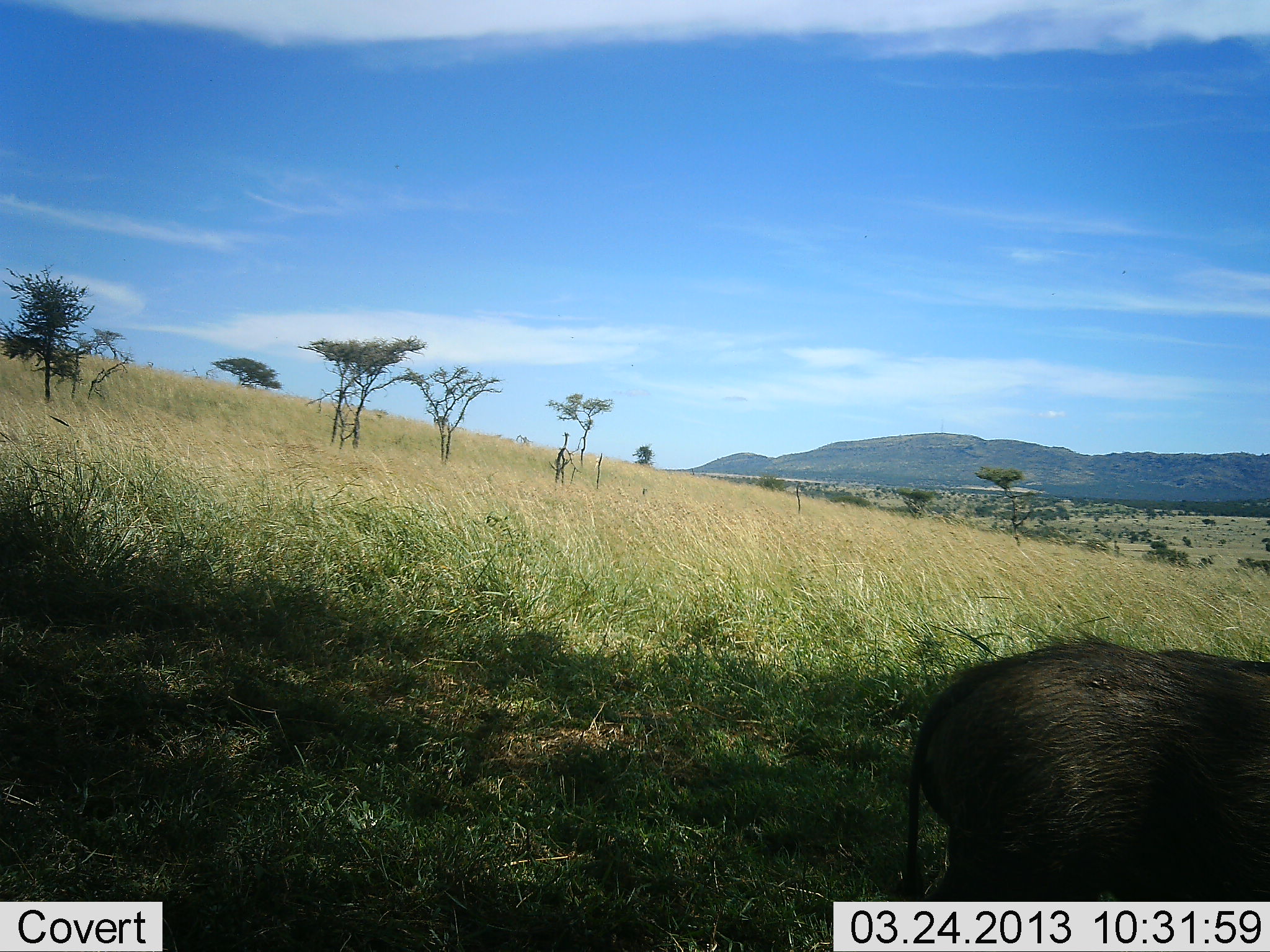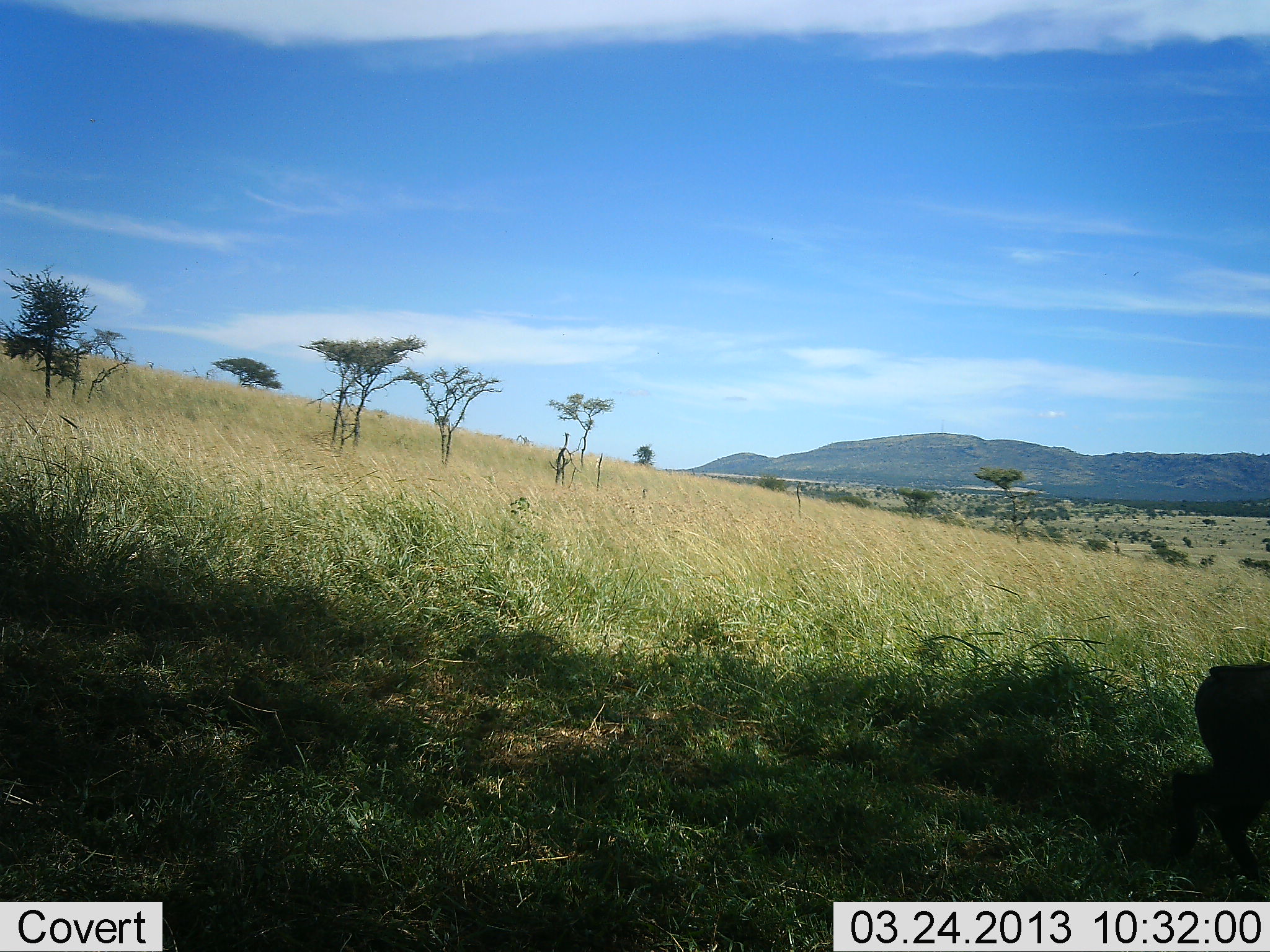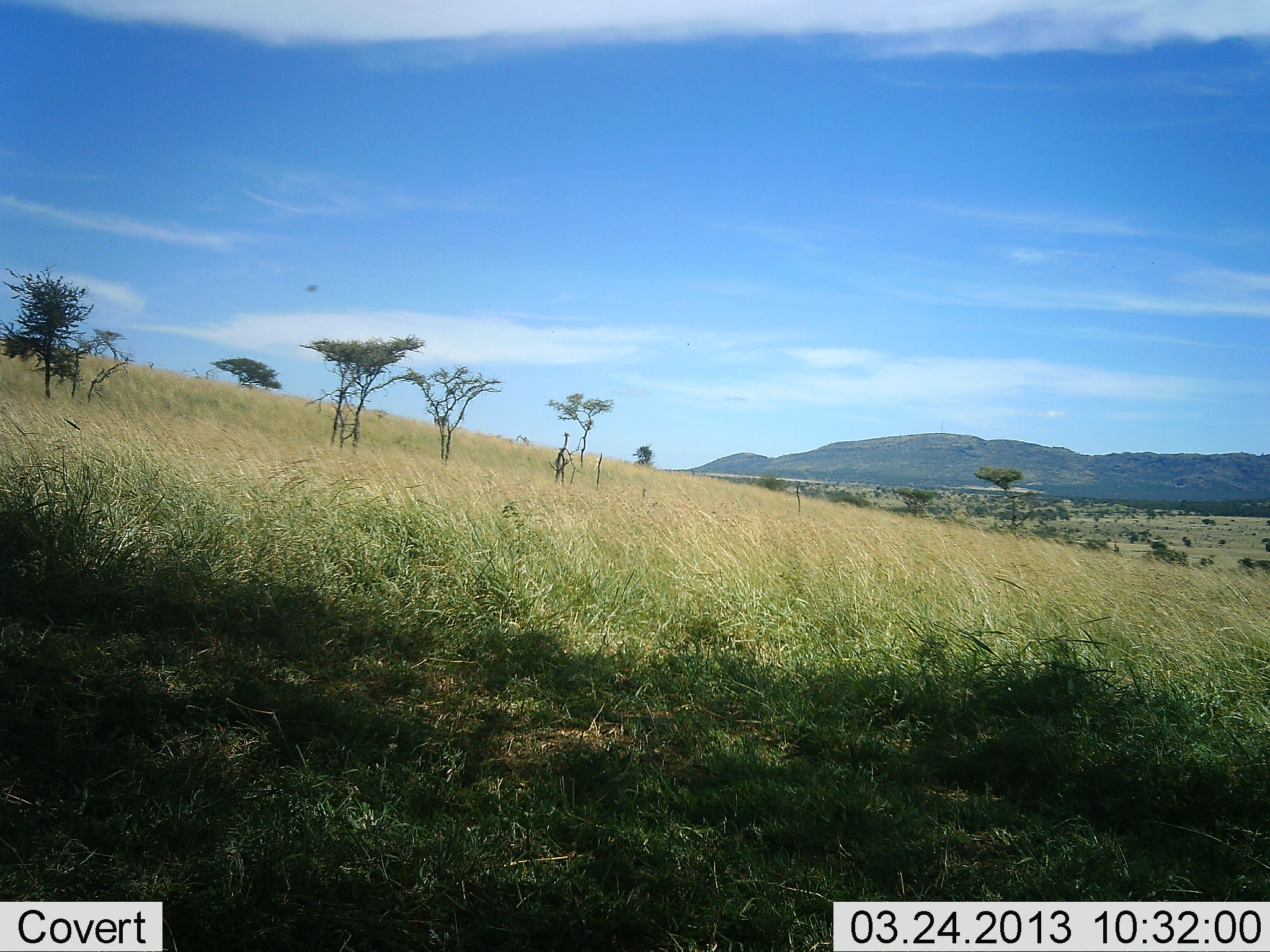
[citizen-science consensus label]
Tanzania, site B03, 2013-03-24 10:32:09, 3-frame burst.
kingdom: Animalia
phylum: Chordata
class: Mammalia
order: Artiodactyla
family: Suidae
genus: Phacochoerus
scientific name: Phacochoerus africanus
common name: warthog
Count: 1.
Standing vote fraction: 4%.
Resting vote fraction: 0%.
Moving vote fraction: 100%.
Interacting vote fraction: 0%.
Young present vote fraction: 4%.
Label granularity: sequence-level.